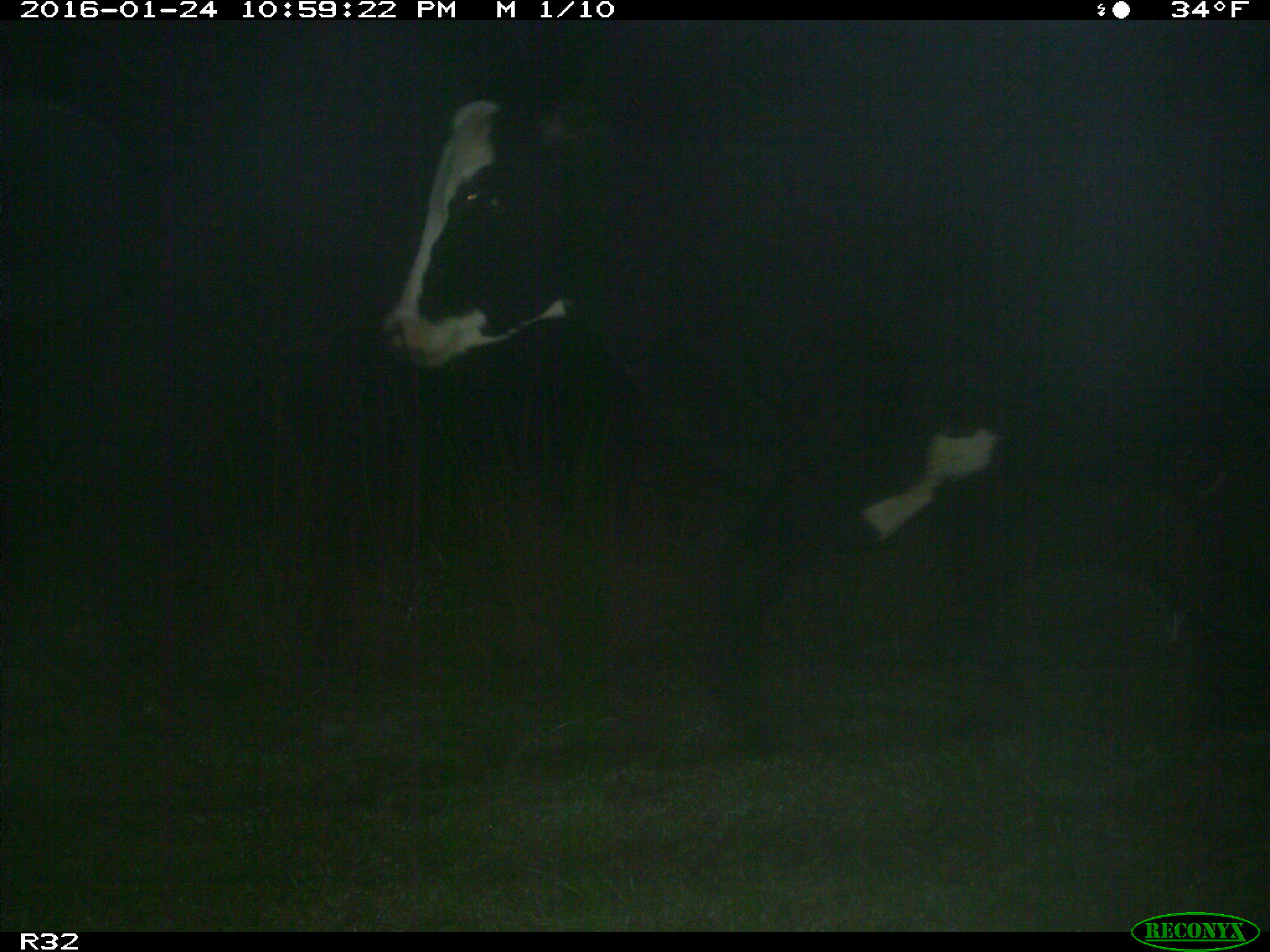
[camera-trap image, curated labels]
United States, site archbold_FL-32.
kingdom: Animalia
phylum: Chordata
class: Mammalia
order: Artiodactyla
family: Bovidae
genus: Bos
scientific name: Bos taurus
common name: domestic cow